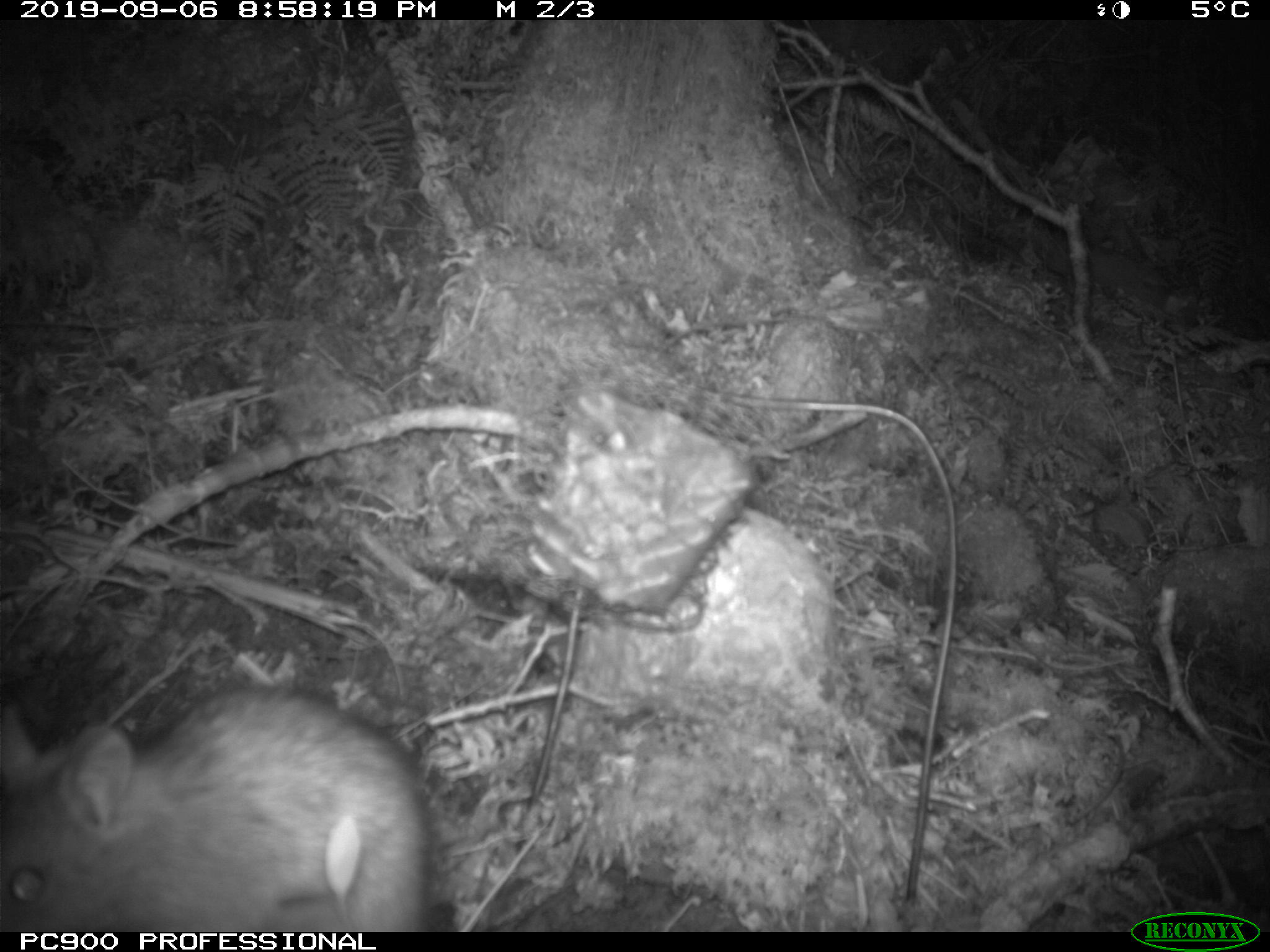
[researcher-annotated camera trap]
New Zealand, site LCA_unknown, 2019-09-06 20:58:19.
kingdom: Animalia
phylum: Chordata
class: Mammalia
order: Rodentia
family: Muridae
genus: Rattus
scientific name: Rattus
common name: rat